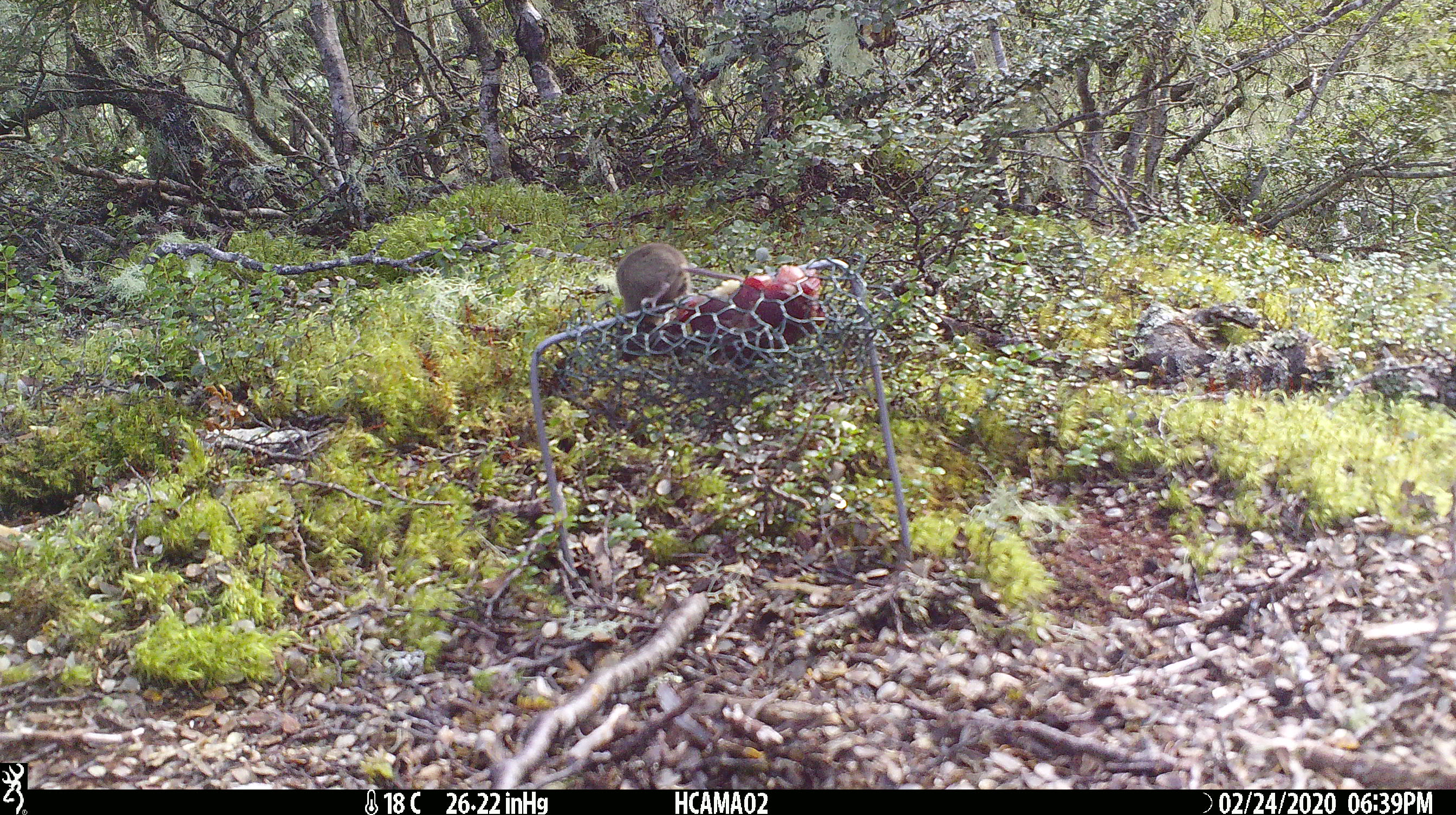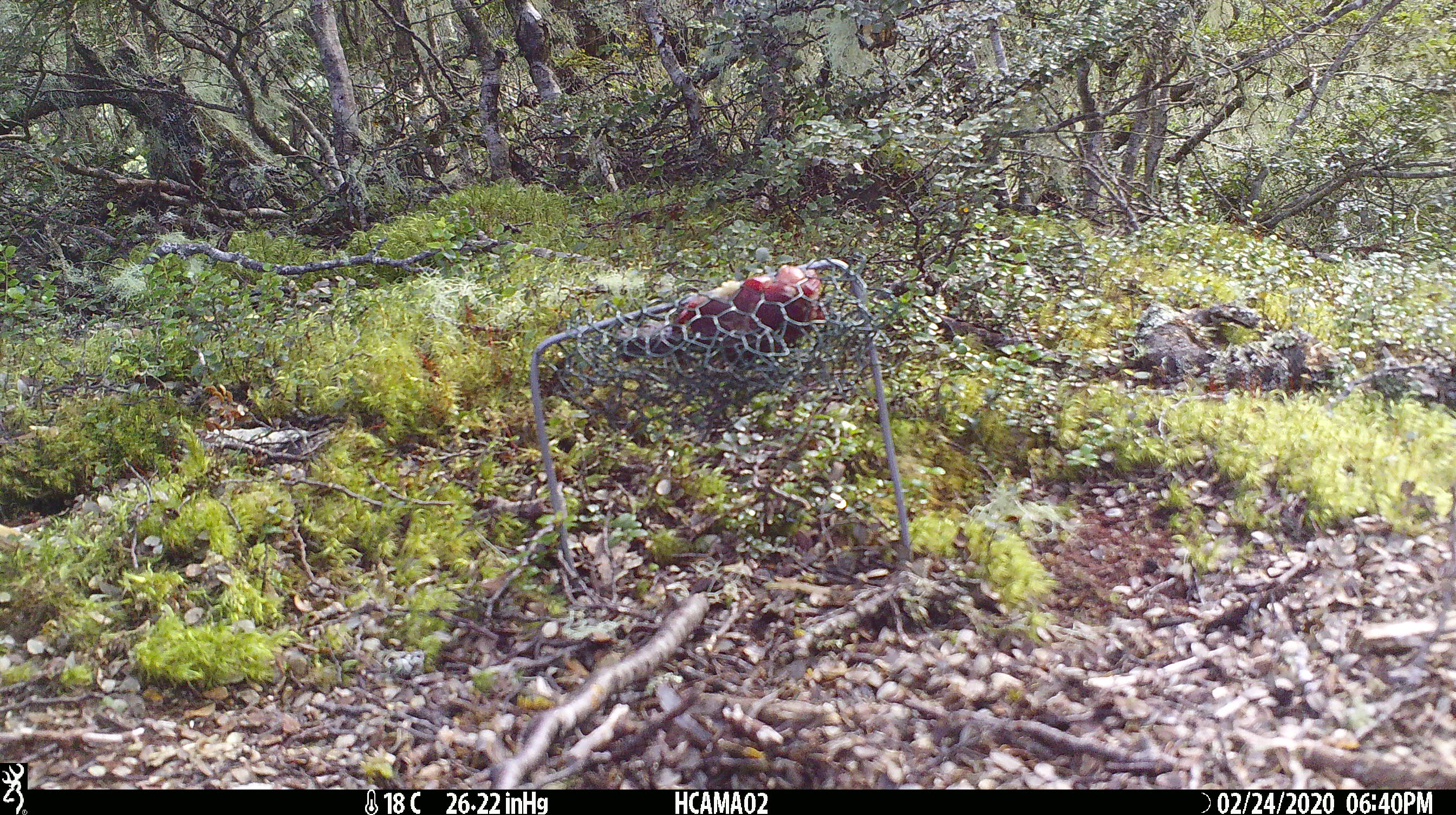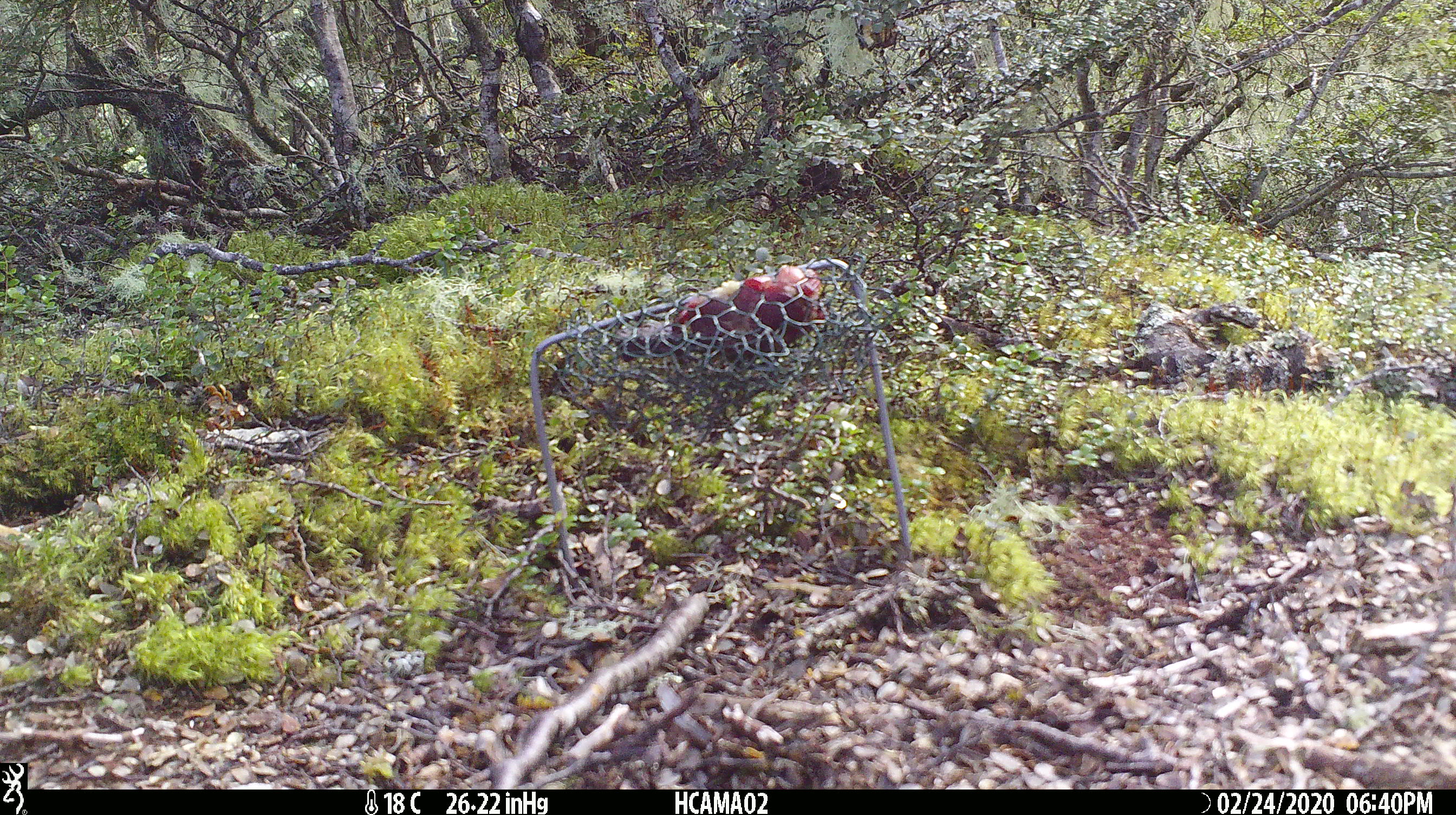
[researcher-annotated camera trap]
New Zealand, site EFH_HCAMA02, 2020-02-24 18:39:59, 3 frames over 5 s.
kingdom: Animalia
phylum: Chordata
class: Mammalia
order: Rodentia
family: Muridae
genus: Mus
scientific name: Mus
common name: mouse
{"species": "mouse (Mus)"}